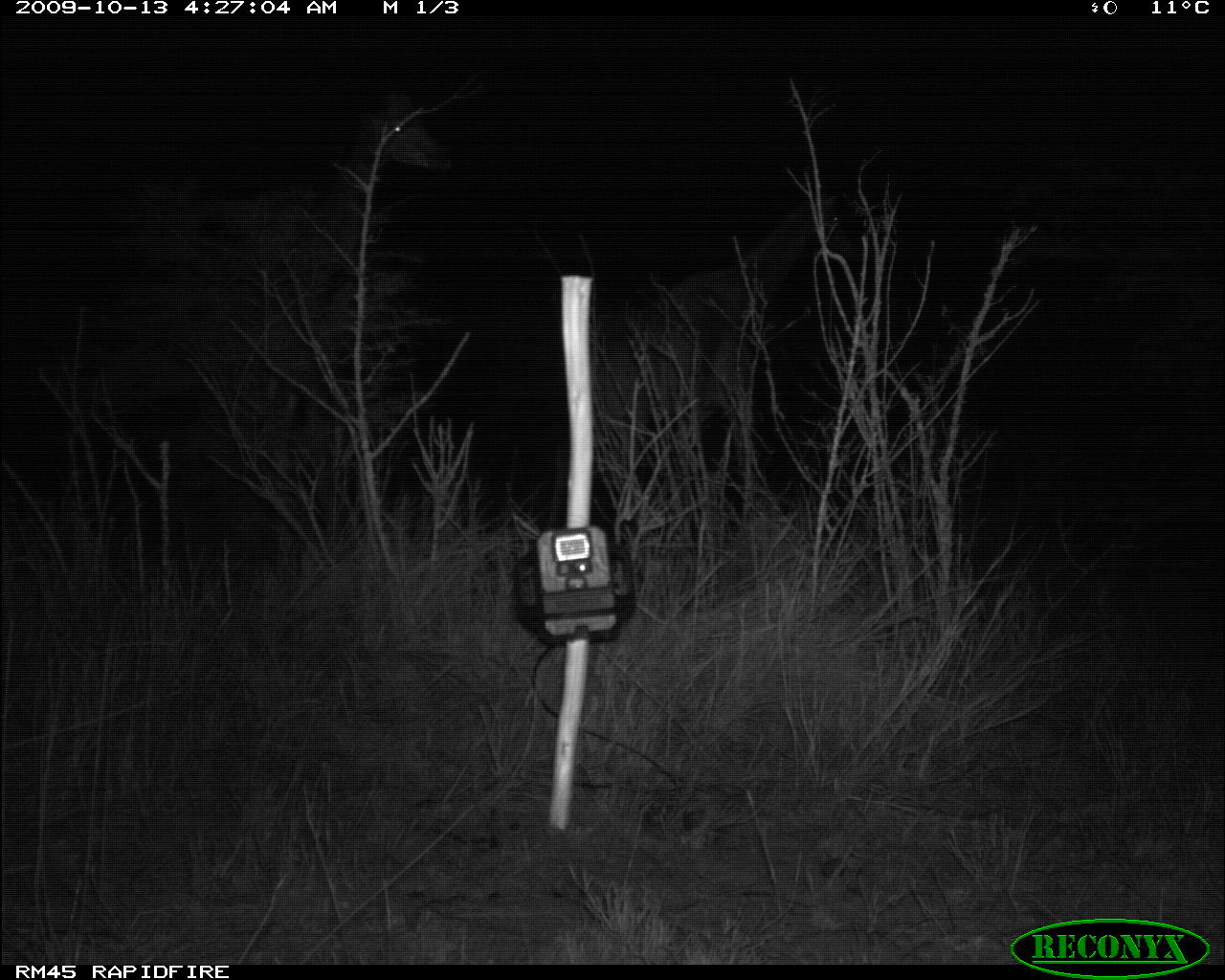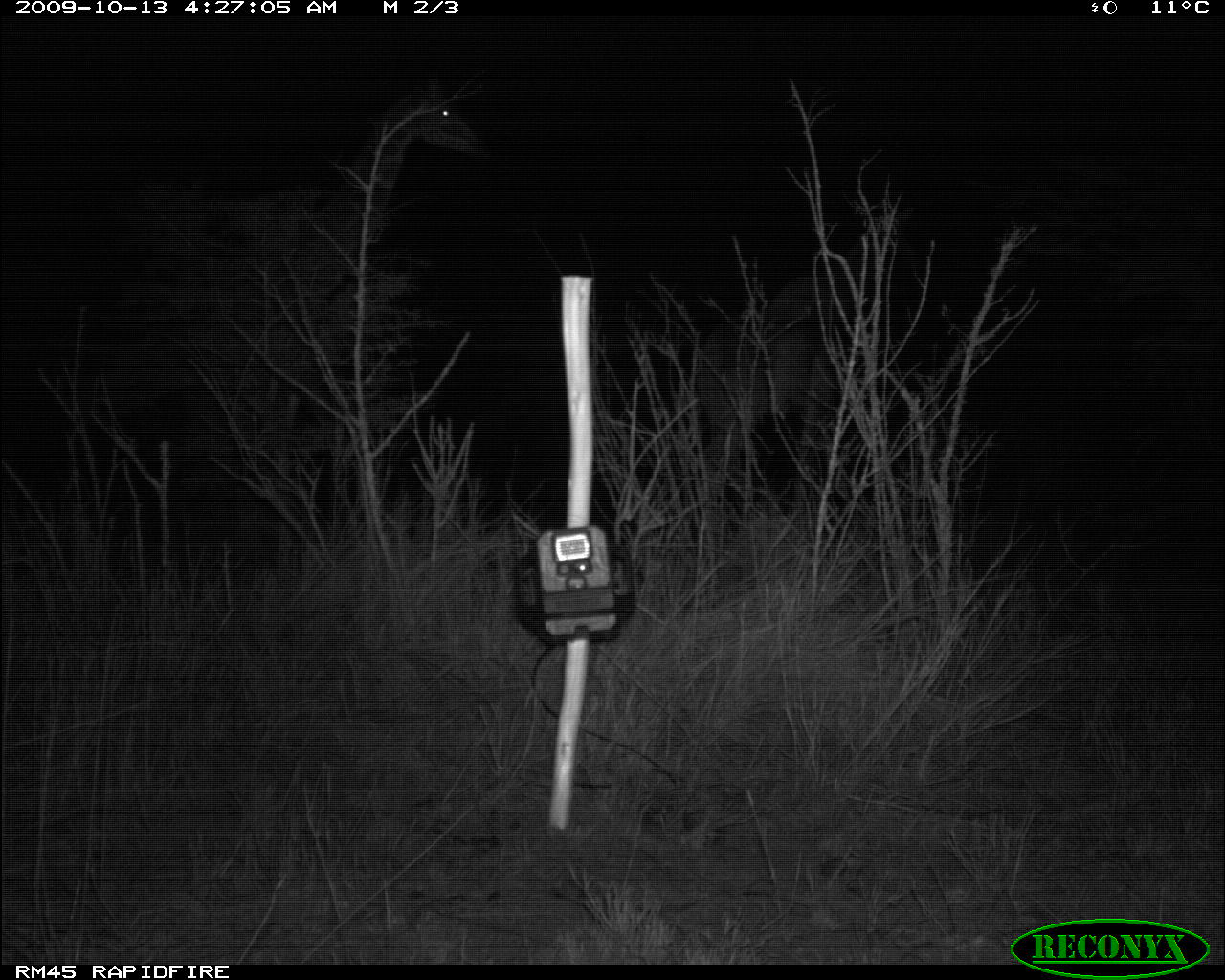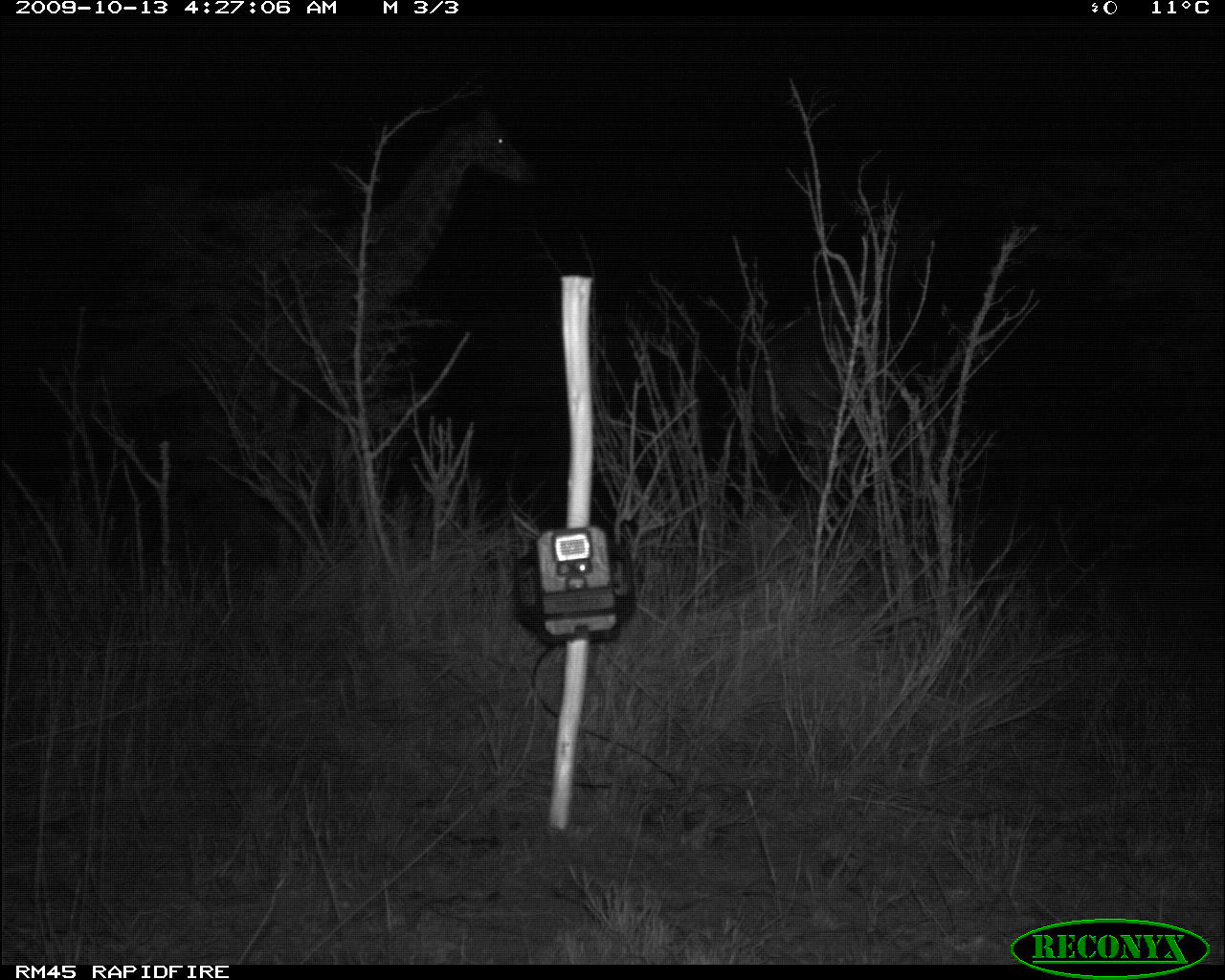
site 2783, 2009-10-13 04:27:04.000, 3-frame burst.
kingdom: Animalia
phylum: Chordata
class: Mammalia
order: Artiodactyla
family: Giraffidae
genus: Giraffa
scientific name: Giraffa camelopardalis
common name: giraffe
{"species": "Giraffa camelopardalis (giraffe)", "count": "2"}